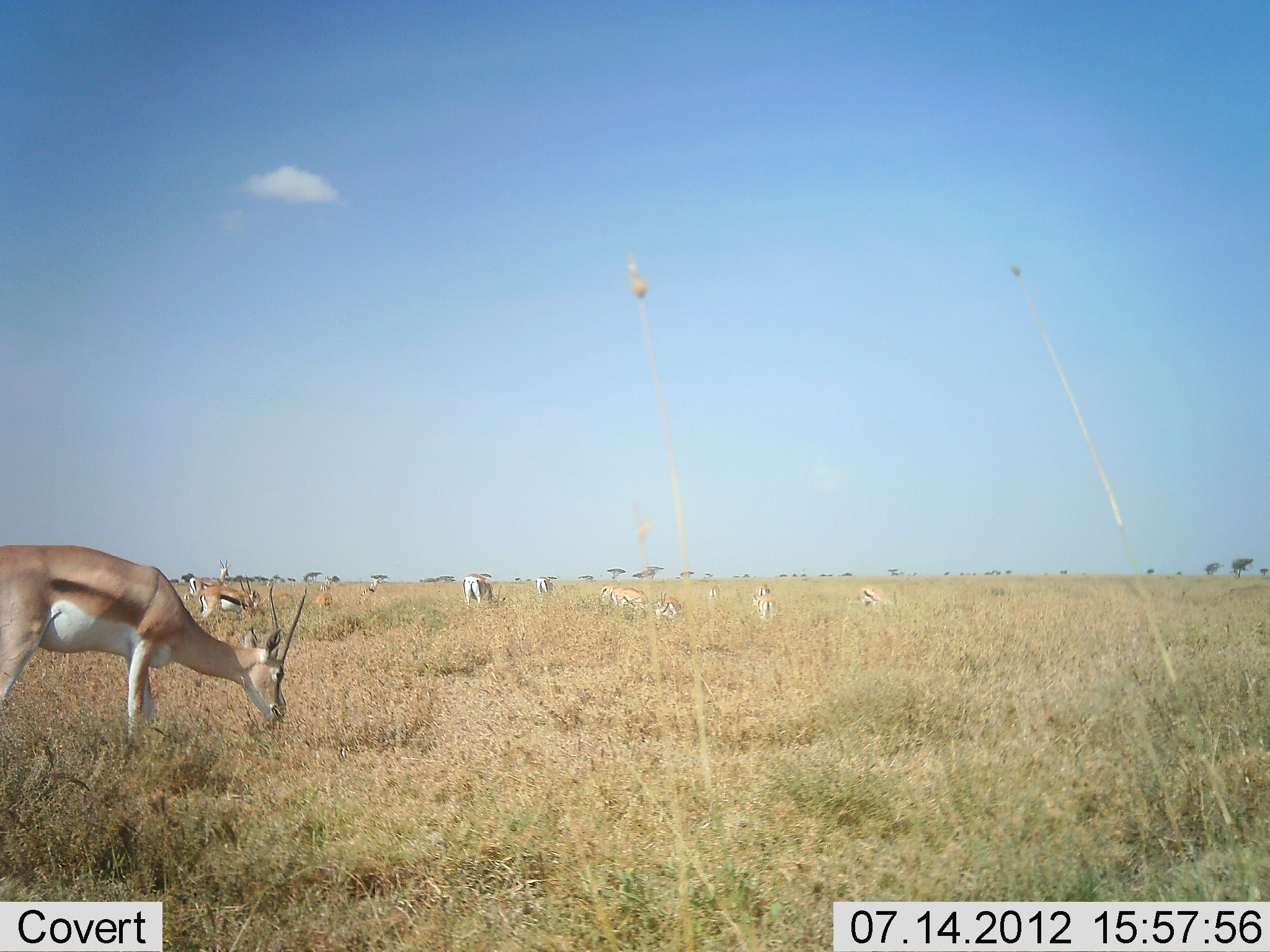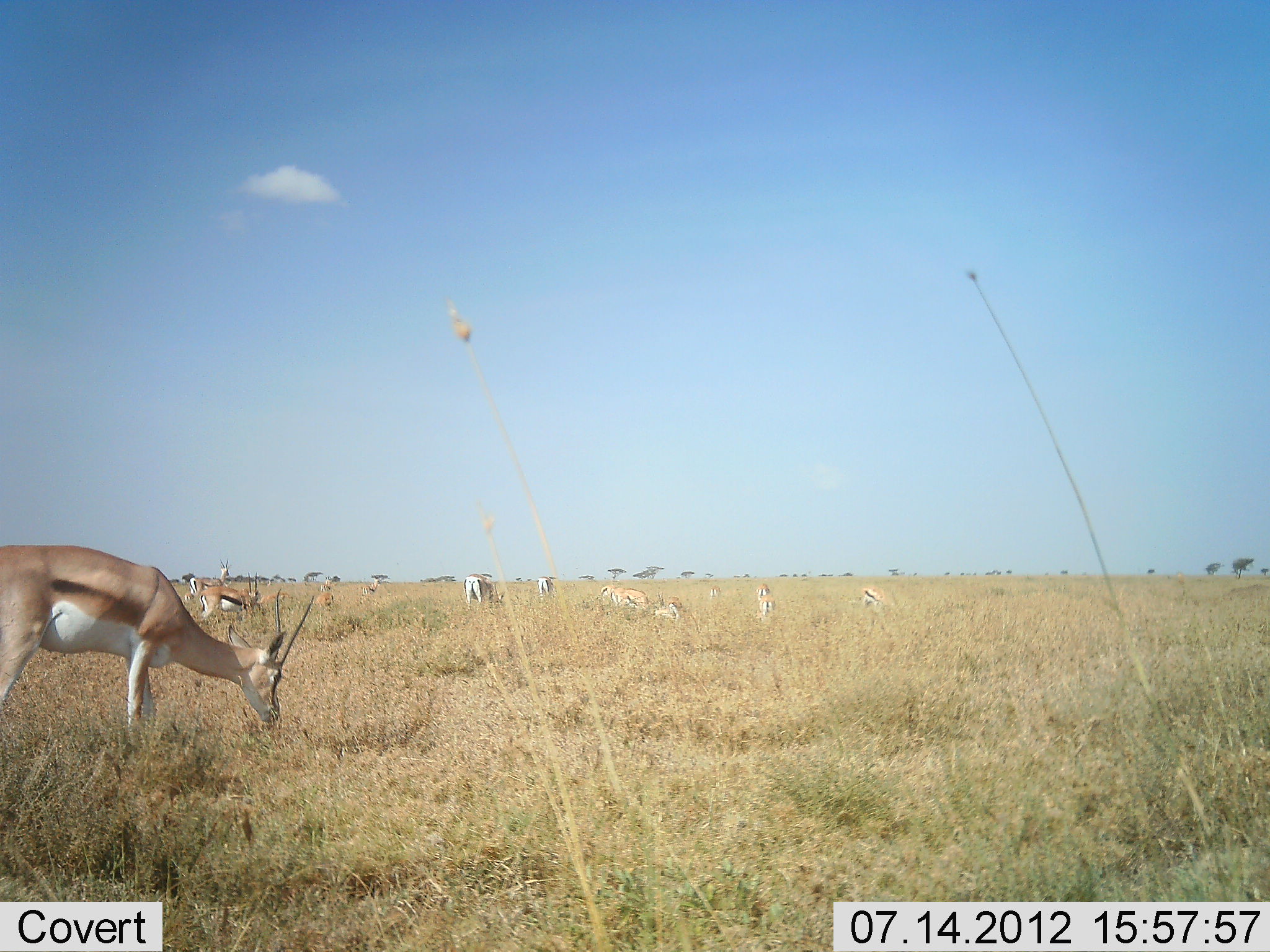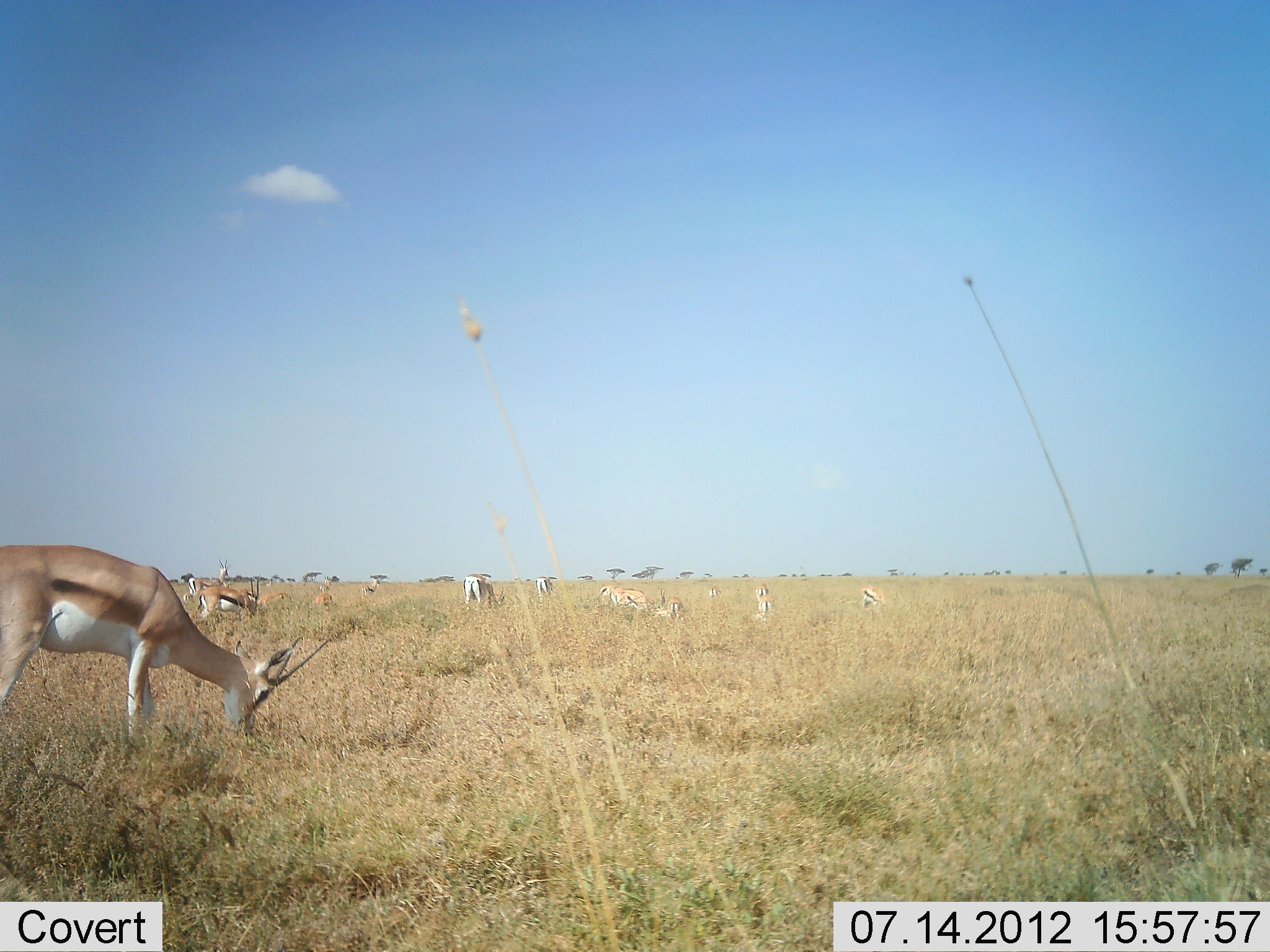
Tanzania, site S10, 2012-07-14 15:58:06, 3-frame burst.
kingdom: Animalia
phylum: Chordata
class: Mammalia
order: Artiodactyla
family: Bovidae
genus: Eudorcas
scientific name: Eudorcas thomsonii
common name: thomson's gazelle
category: gazellethomsons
Gazellethomsons (thomson's gazelle) (Eudorcas thomsonii), count 10. Behavior (volunteer vote fractions): standing 27%, resting 0%, moving 0%, interacting 0%. Young present (vote fraction): 0%. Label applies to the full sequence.